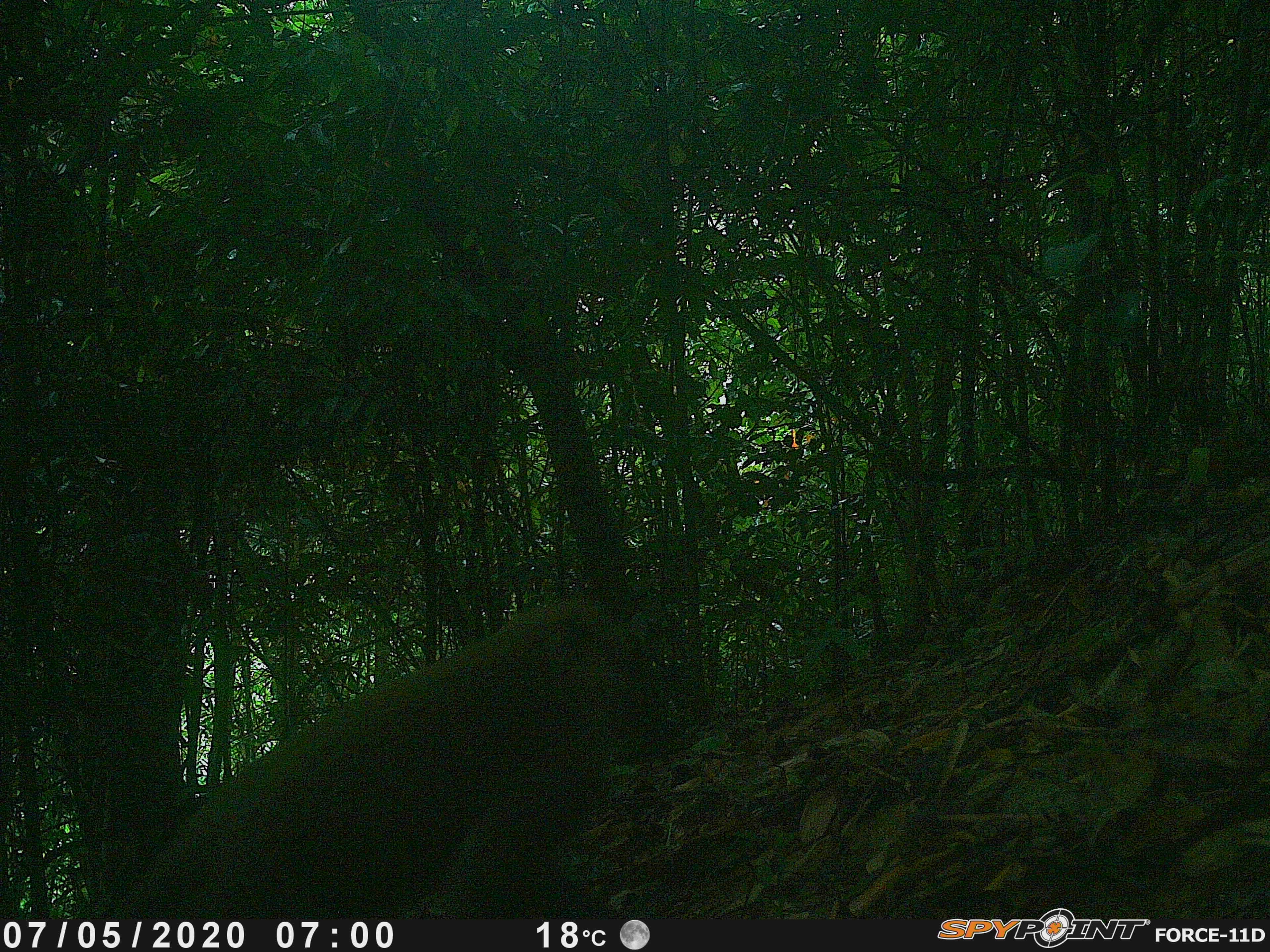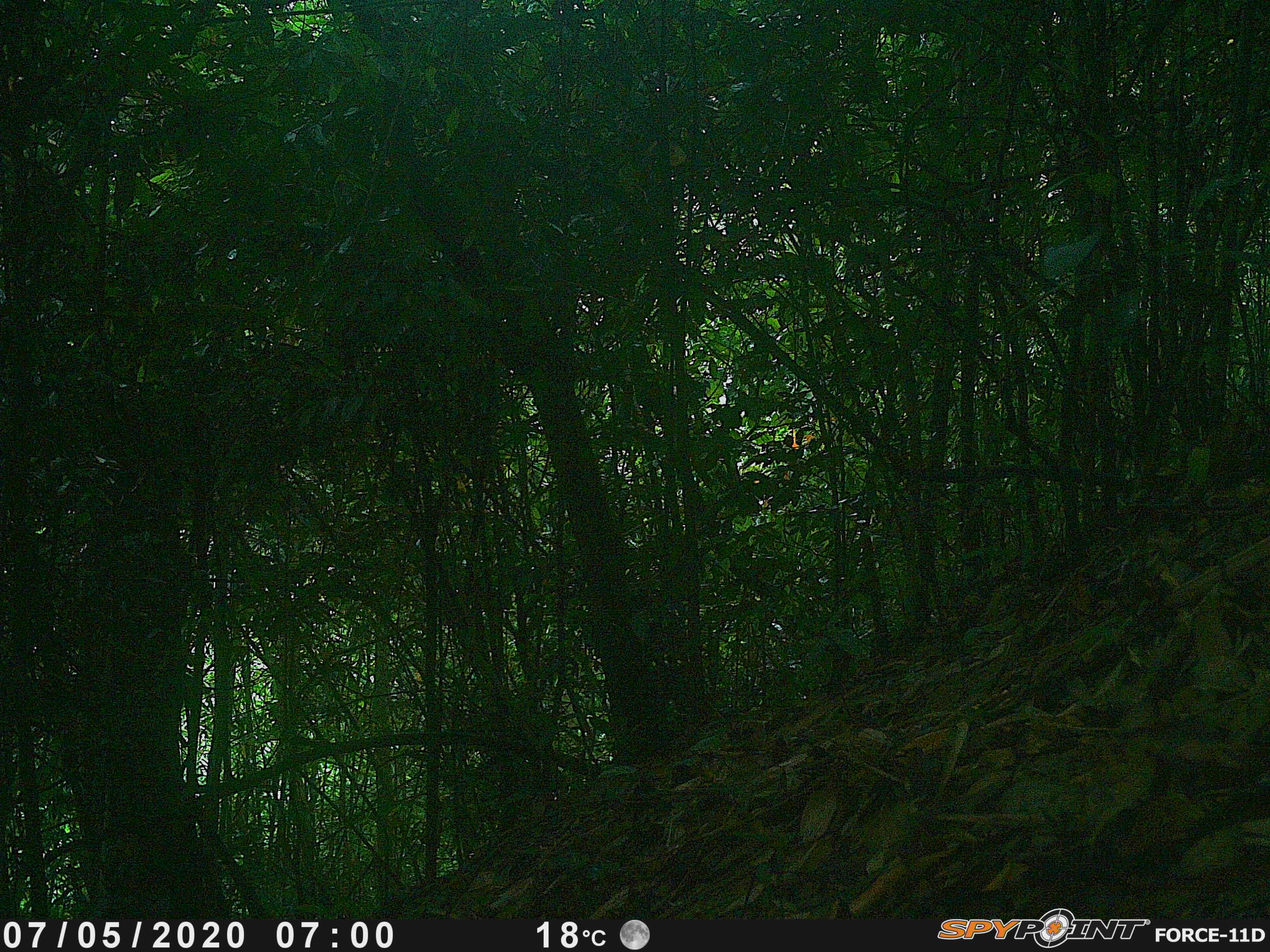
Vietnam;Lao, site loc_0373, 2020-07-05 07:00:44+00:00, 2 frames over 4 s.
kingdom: Animalia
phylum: Chordata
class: Mammalia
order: Primates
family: Cercopithecidae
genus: Macaca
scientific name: Macaca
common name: macaque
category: unidentified macaque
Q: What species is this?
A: Unidentified macaque (macaque) (Macaca).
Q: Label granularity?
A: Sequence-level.